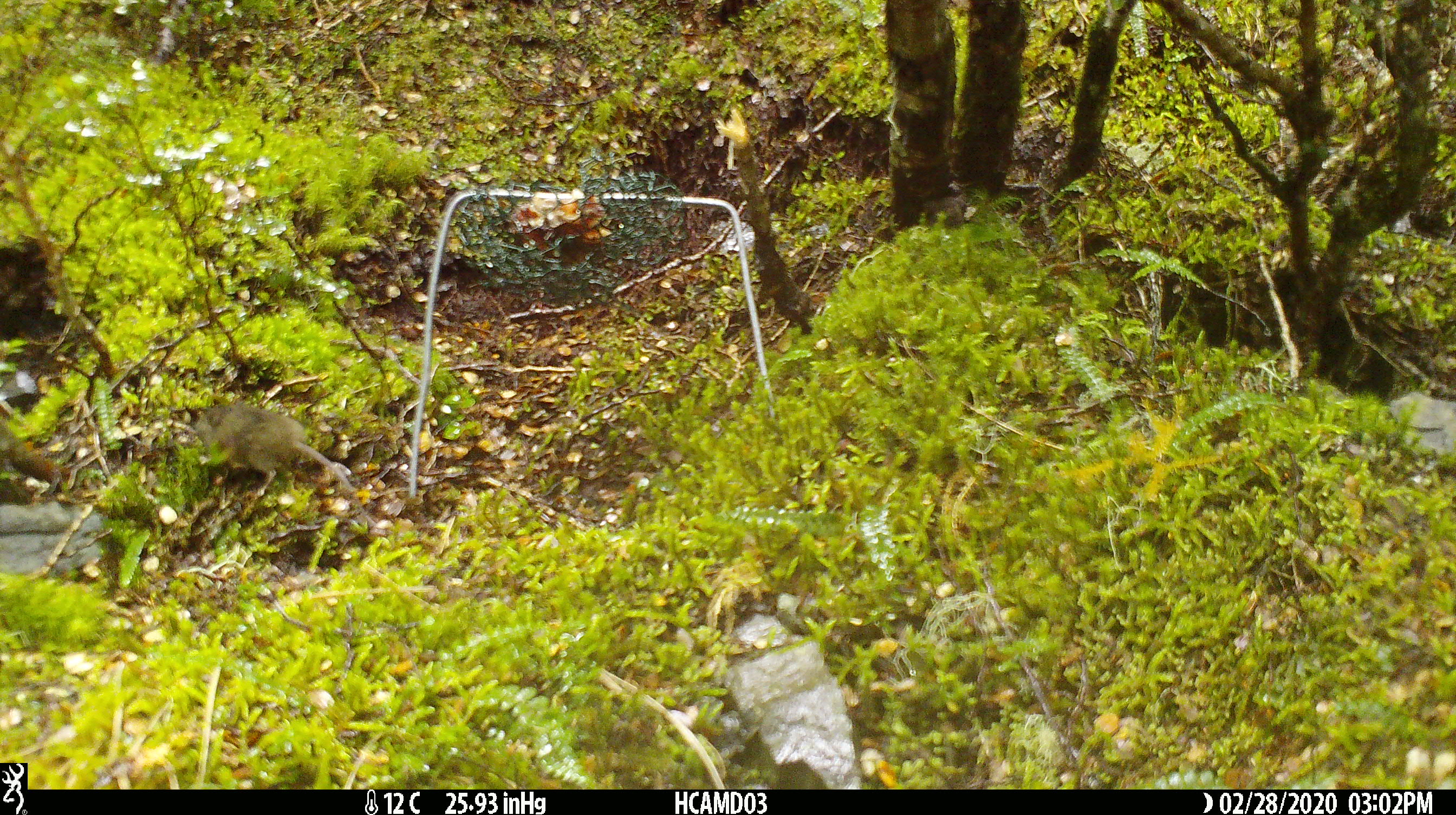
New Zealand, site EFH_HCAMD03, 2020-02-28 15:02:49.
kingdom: Animalia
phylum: Chordata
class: Mammalia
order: Rodentia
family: Muridae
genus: Mus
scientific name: Mus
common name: mouse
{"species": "mouse (Mus)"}